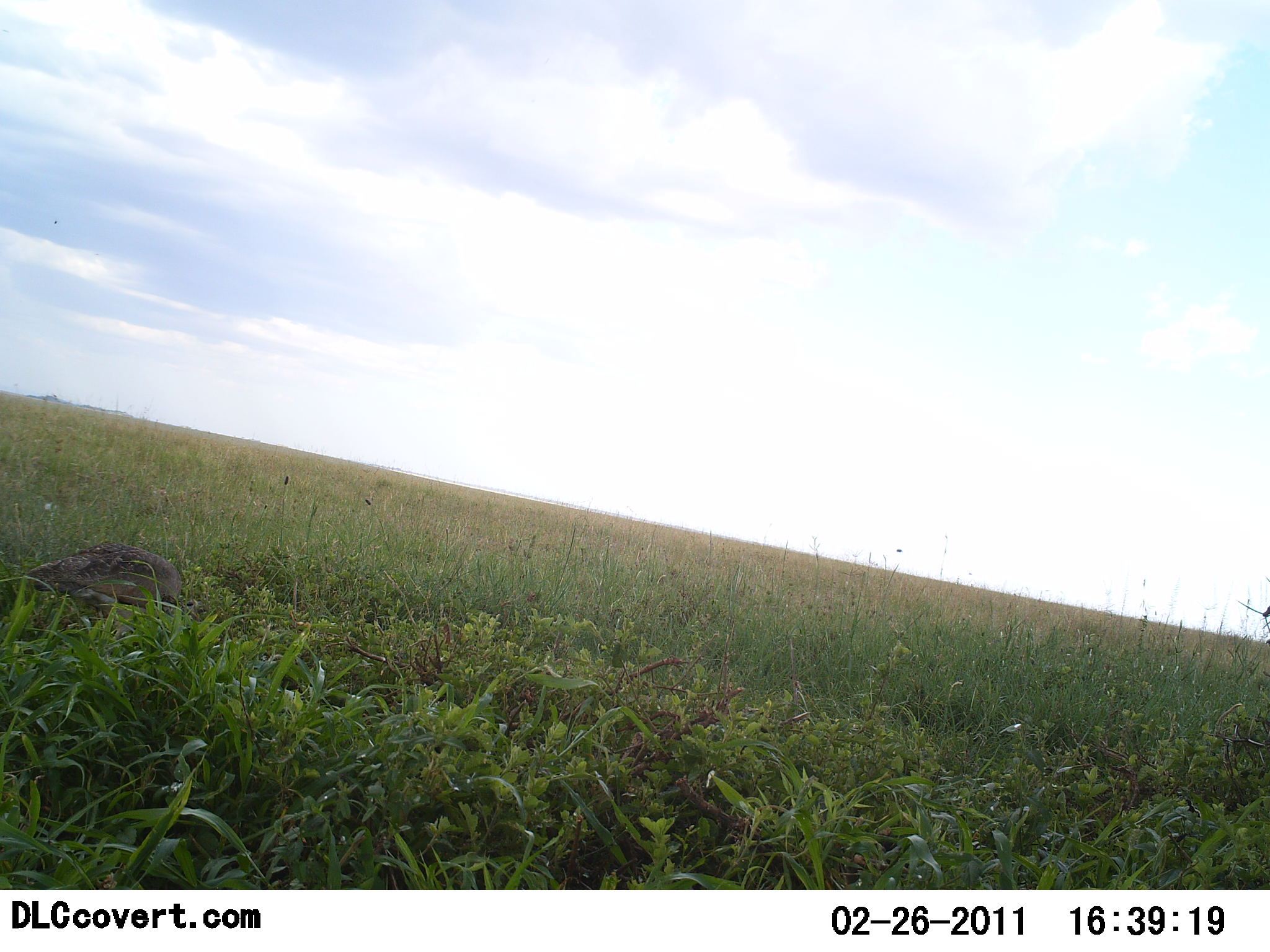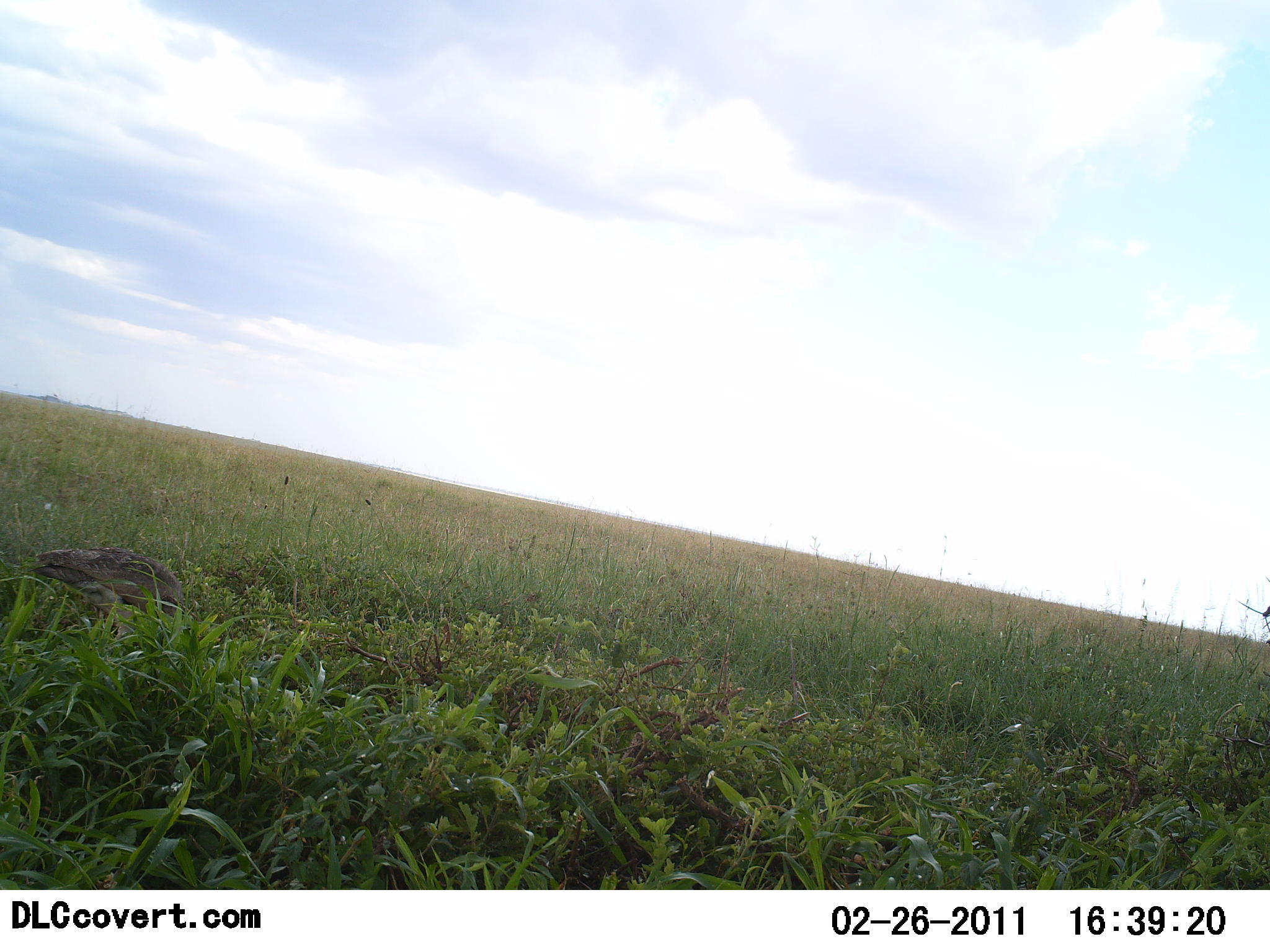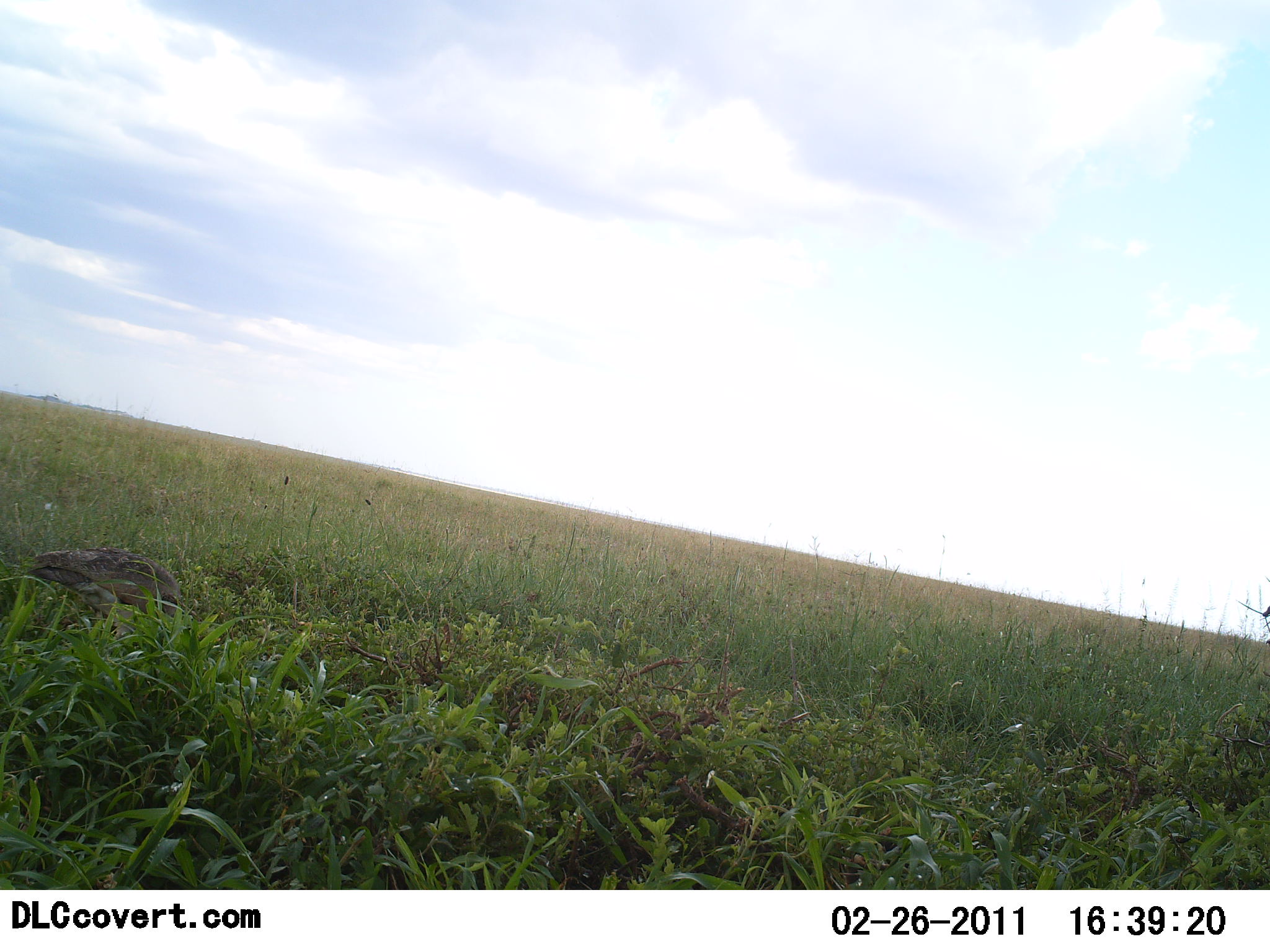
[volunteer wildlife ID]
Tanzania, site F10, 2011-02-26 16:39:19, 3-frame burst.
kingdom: Animalia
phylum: Chordata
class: Aves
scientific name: Aves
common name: bird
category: otherbird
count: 1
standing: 40%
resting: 0%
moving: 40%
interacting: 0%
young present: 0%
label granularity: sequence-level